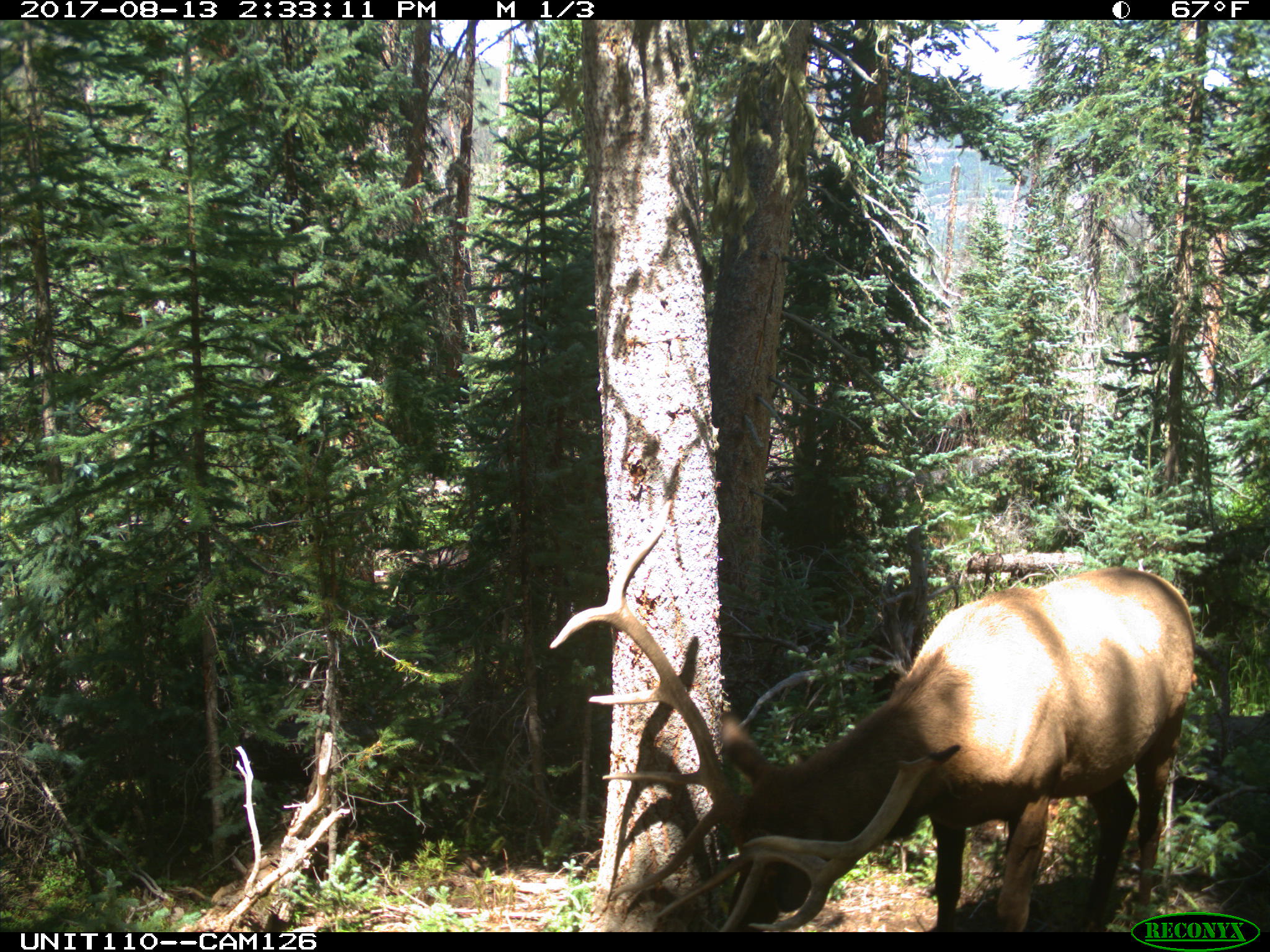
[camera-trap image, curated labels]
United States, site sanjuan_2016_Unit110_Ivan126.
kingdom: Animalia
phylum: Chordata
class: Mammalia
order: Artiodactyla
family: Cervidae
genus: Cervus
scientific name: Cervus elaphus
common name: red deer